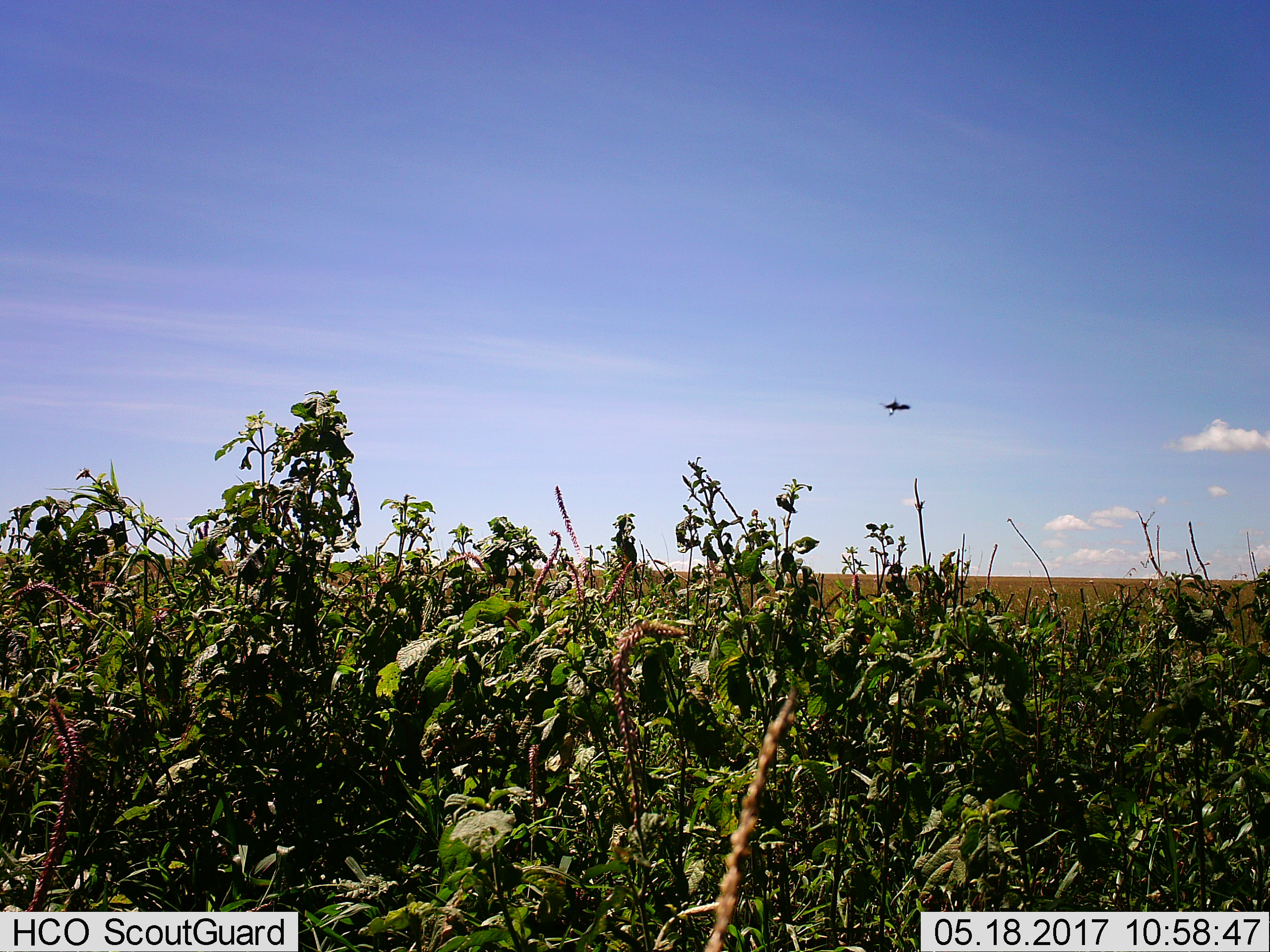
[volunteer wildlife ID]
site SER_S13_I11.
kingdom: Animalia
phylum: Chordata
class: Aves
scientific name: Aves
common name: bird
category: birdother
Birdother (bird) (Aves), count 1. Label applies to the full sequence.